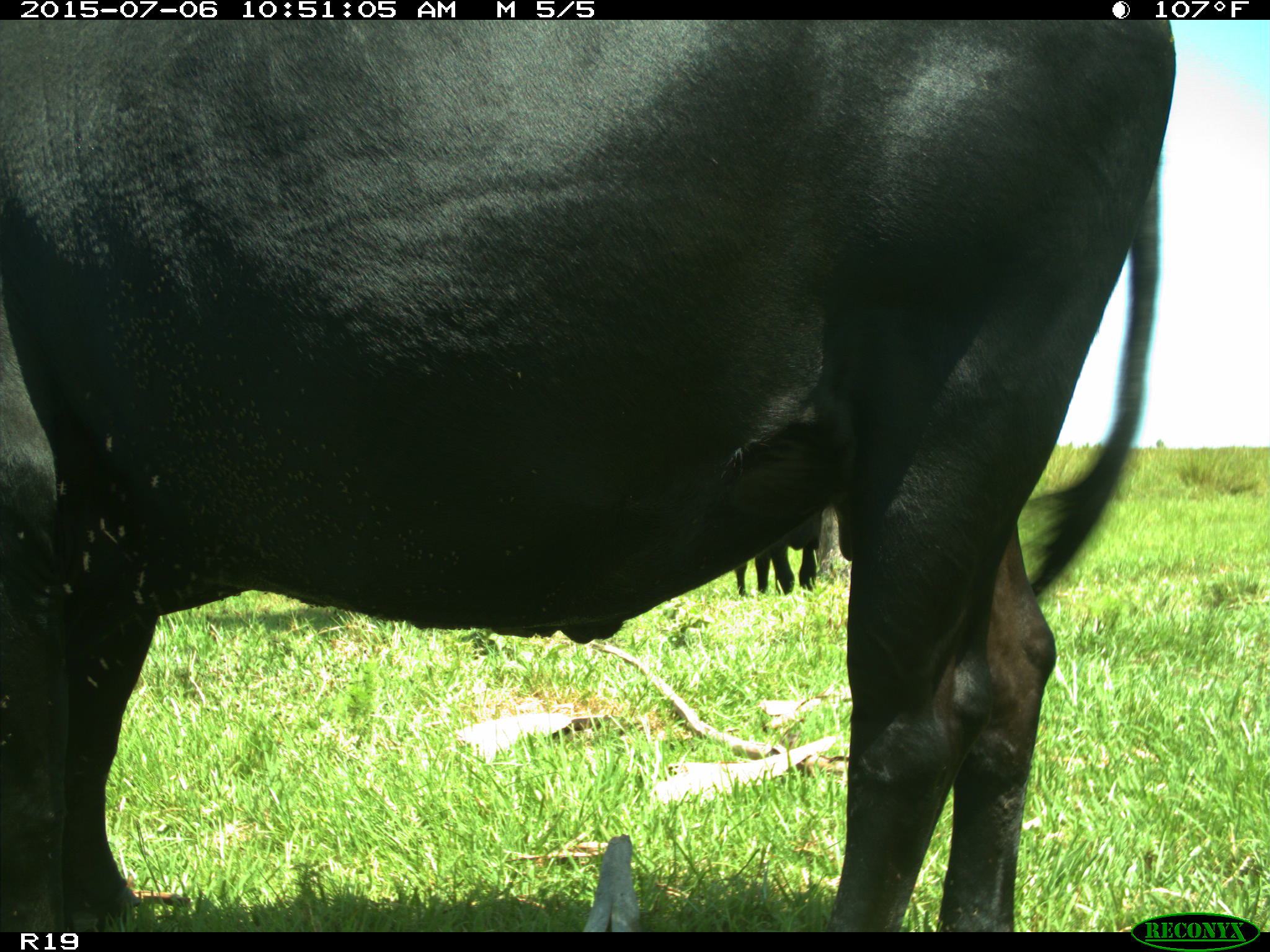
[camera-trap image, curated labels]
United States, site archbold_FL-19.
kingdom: Animalia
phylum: Chordata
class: Mammalia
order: Artiodactyla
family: Bovidae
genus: Bos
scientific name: Bos taurus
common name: domestic cow